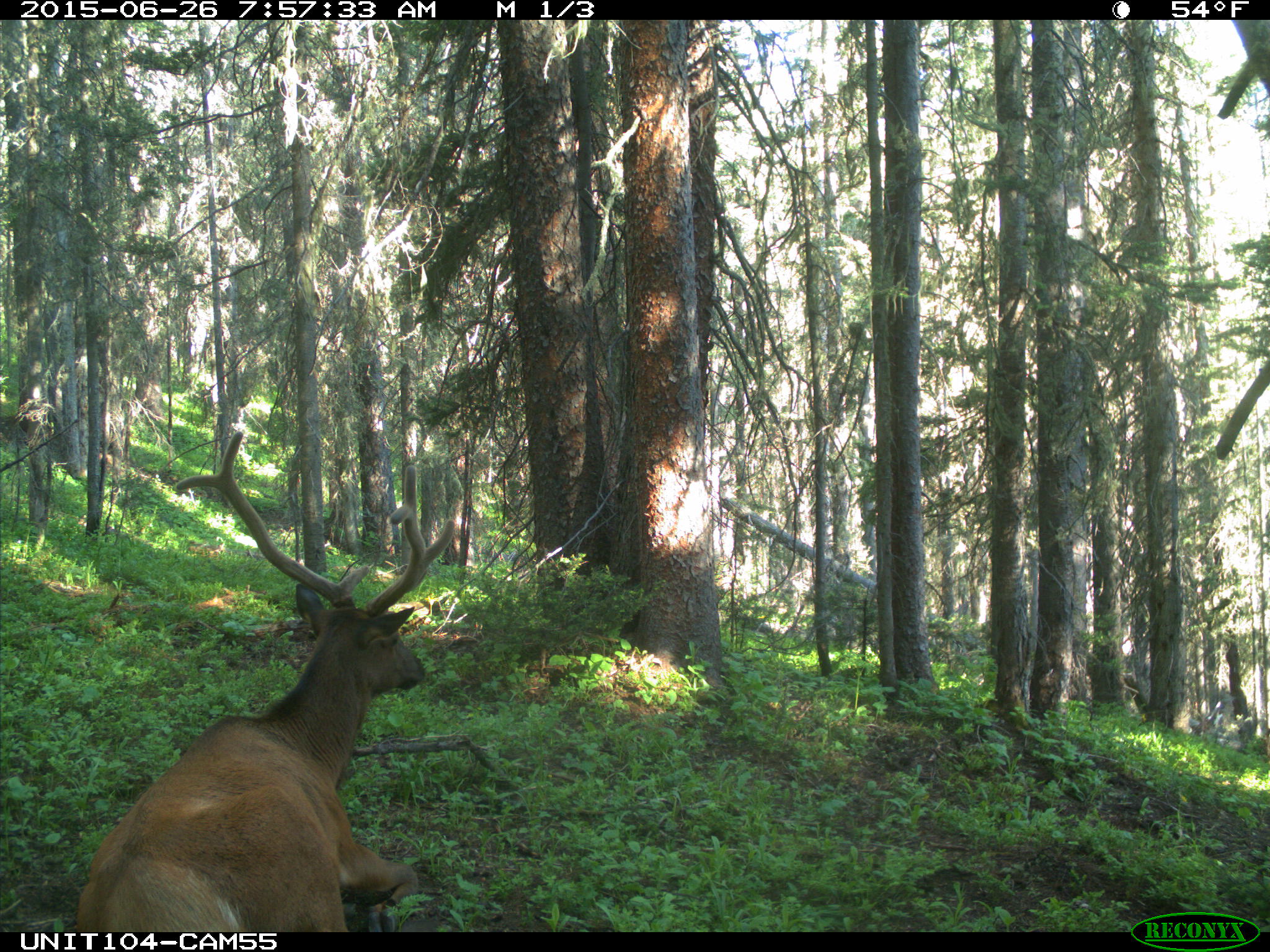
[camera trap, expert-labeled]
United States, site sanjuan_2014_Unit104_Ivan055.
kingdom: Animalia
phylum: Chordata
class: Mammalia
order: Artiodactyla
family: Cervidae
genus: Cervus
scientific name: Cervus elaphus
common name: red deer